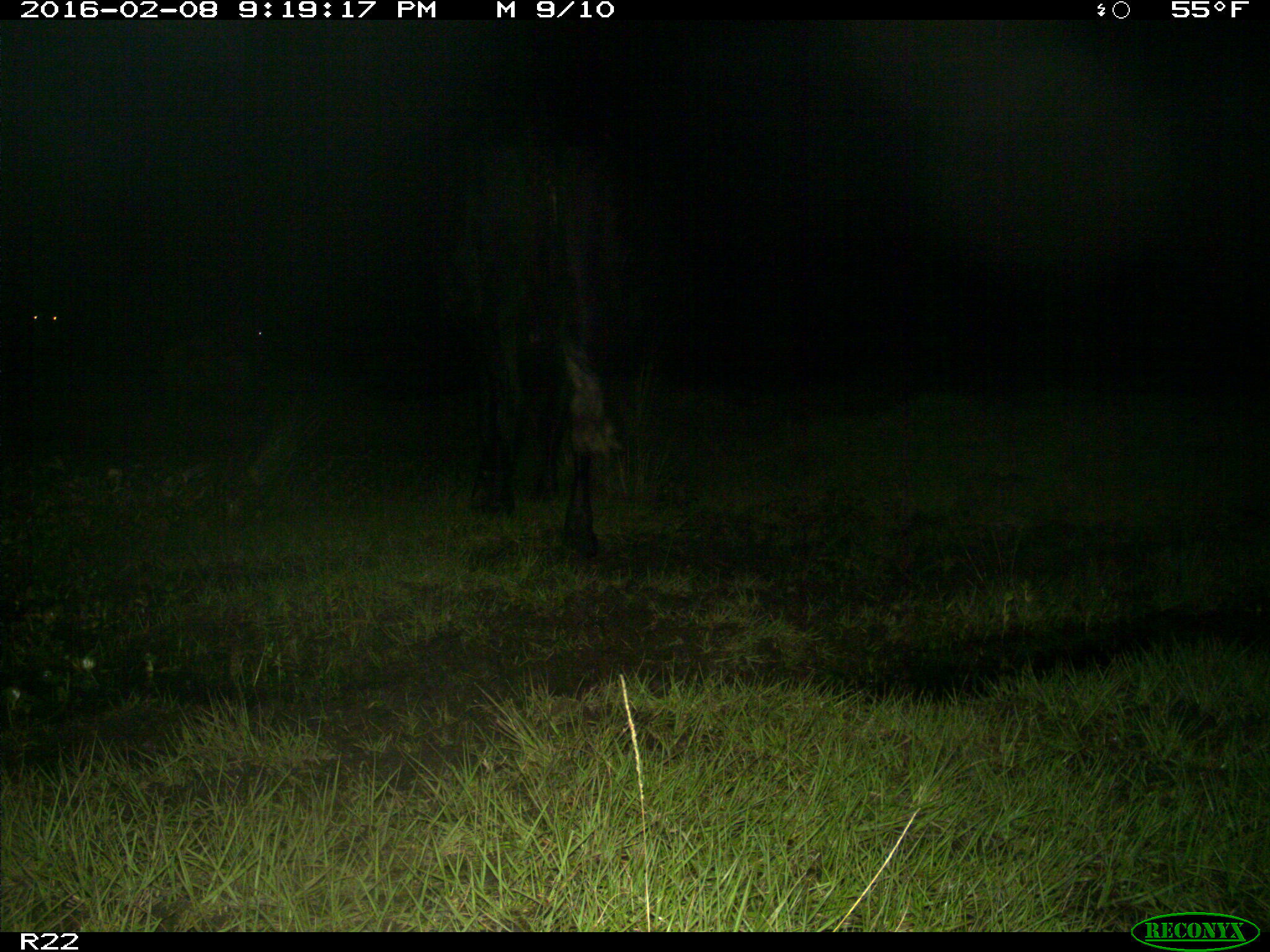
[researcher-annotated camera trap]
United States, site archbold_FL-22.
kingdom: Animalia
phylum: Chordata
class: Mammalia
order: Artiodactyla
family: Bovidae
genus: Bos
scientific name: Bos taurus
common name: domestic cow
Bos taurus (domestic cow).